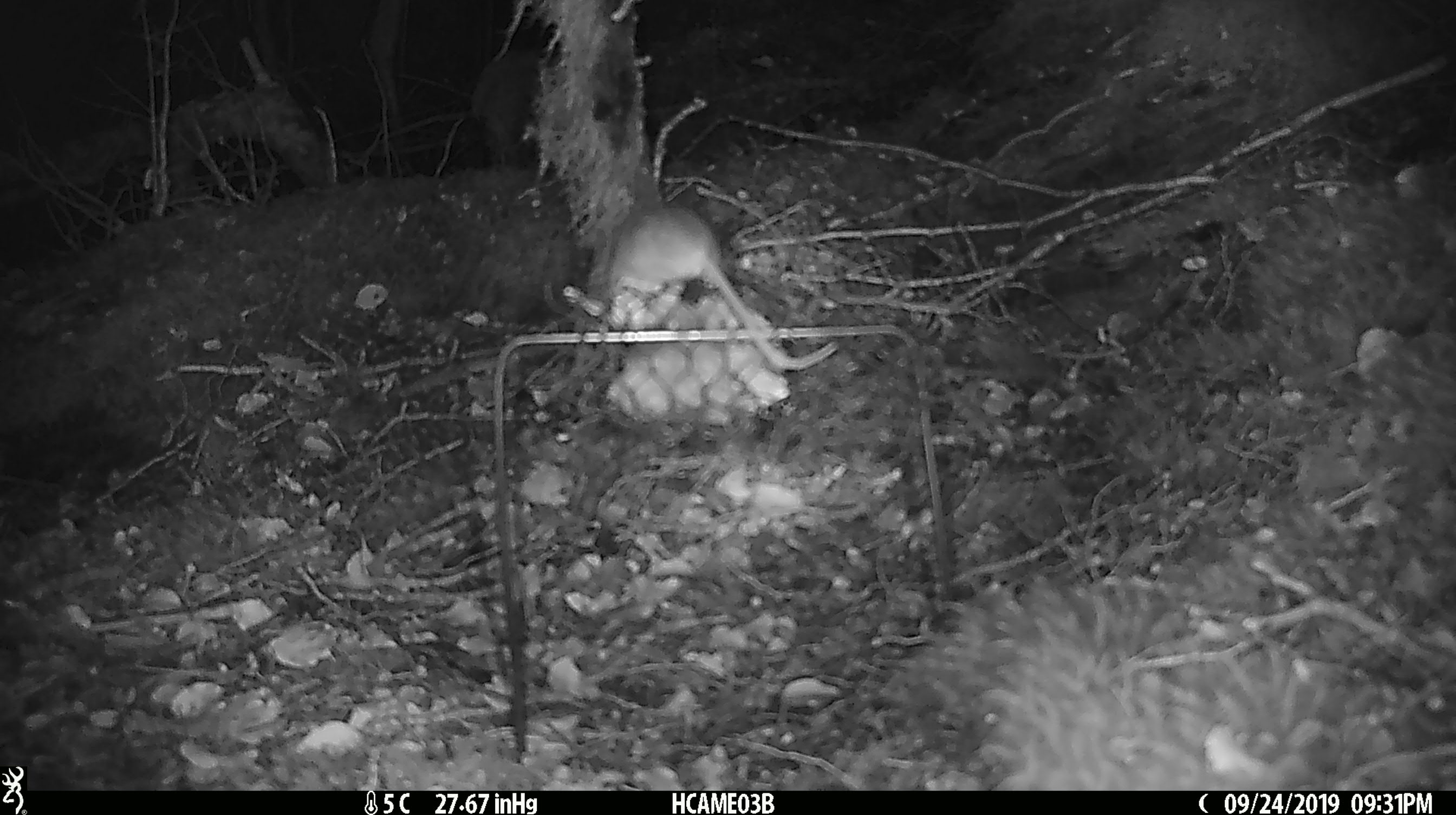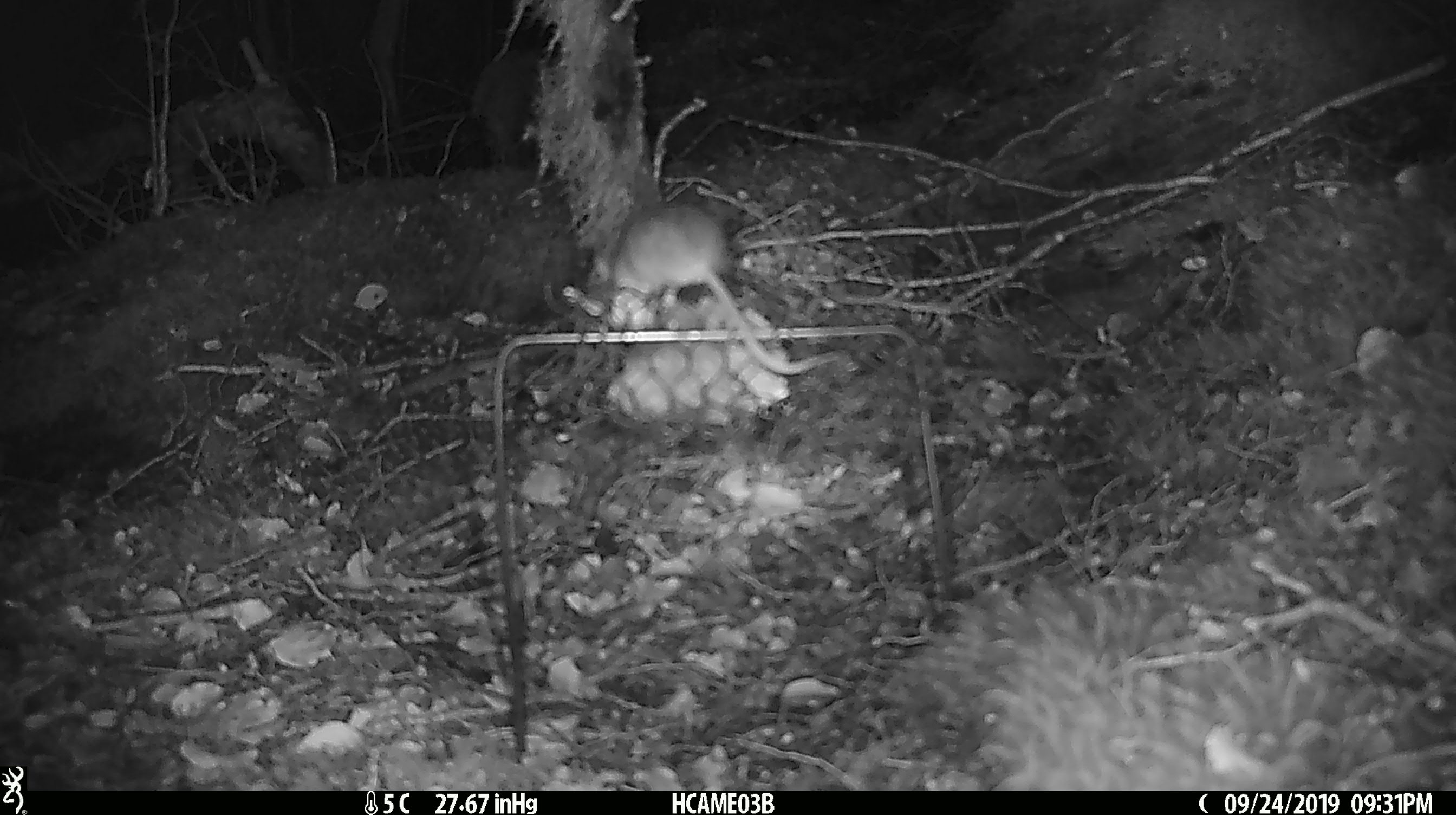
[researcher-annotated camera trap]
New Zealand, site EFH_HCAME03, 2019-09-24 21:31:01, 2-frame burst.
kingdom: Animalia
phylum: Chordata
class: Mammalia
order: Rodentia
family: Muridae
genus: Mus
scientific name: Mus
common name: mouse